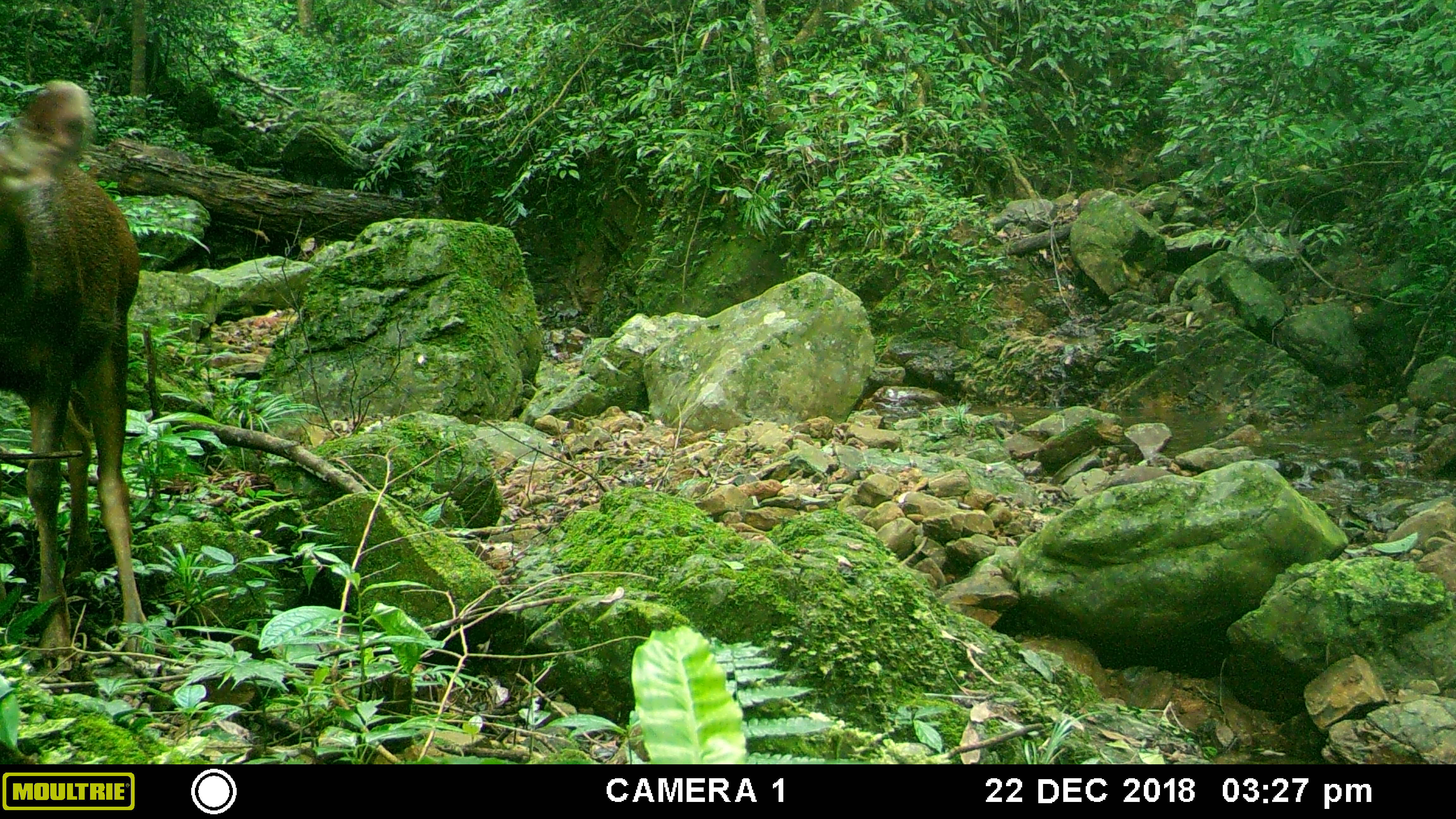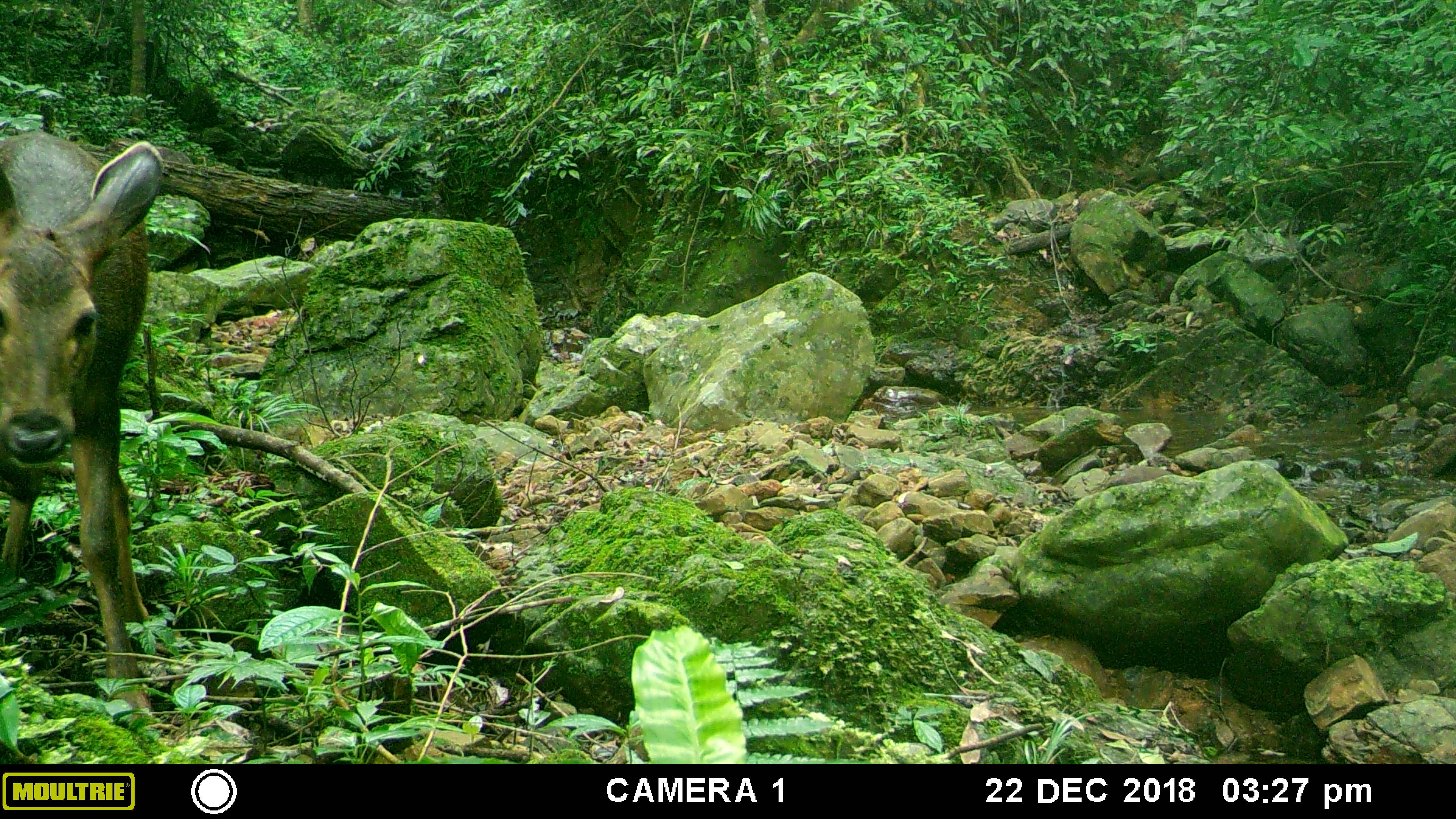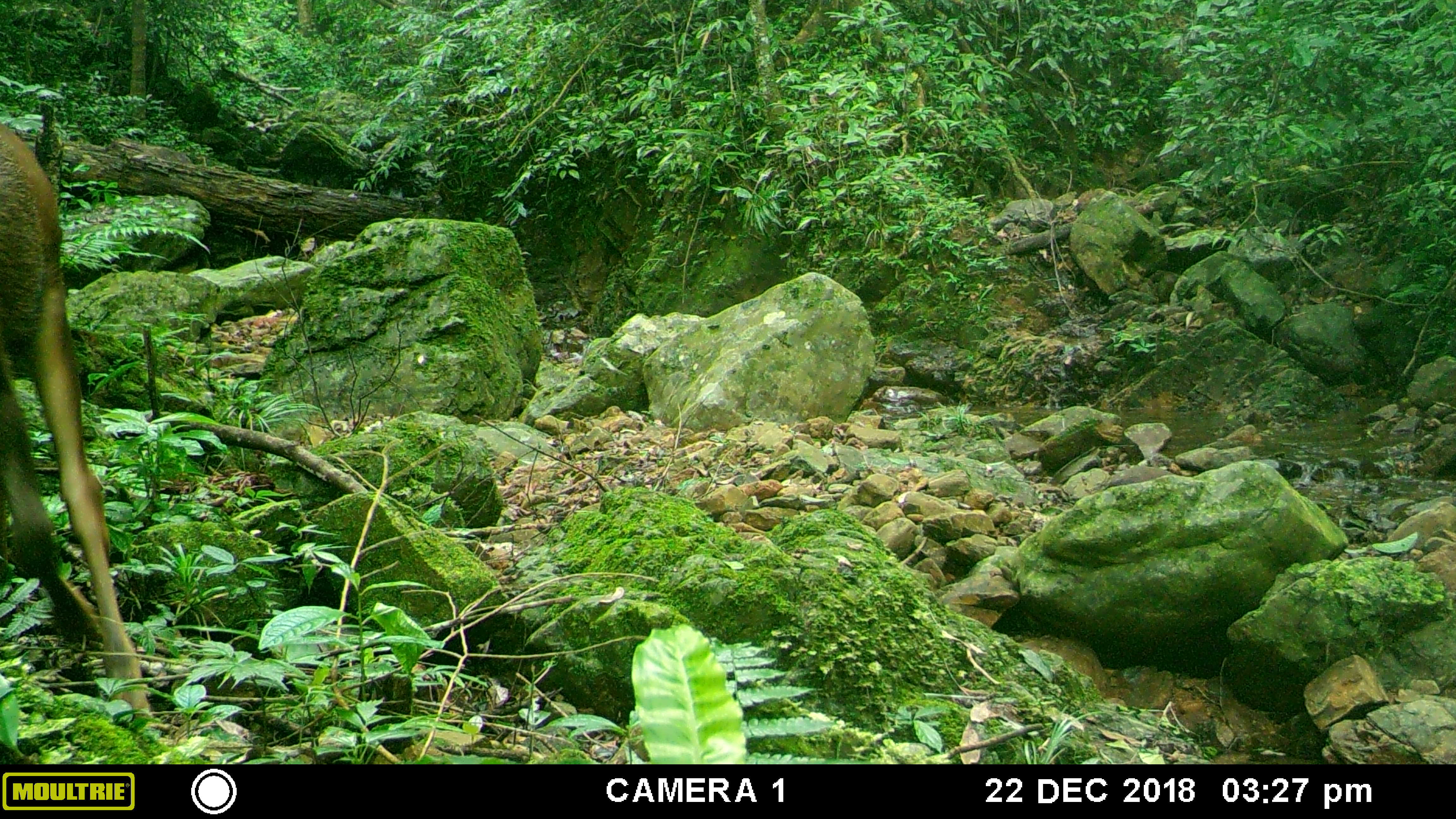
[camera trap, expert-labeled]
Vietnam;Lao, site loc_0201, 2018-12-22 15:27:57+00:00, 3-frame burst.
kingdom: Animalia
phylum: Chordata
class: Mammalia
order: Artiodactyla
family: Cervidae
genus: Rusa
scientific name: Rusa unicolor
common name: sambar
Sambar (Rusa unicolor). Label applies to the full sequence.